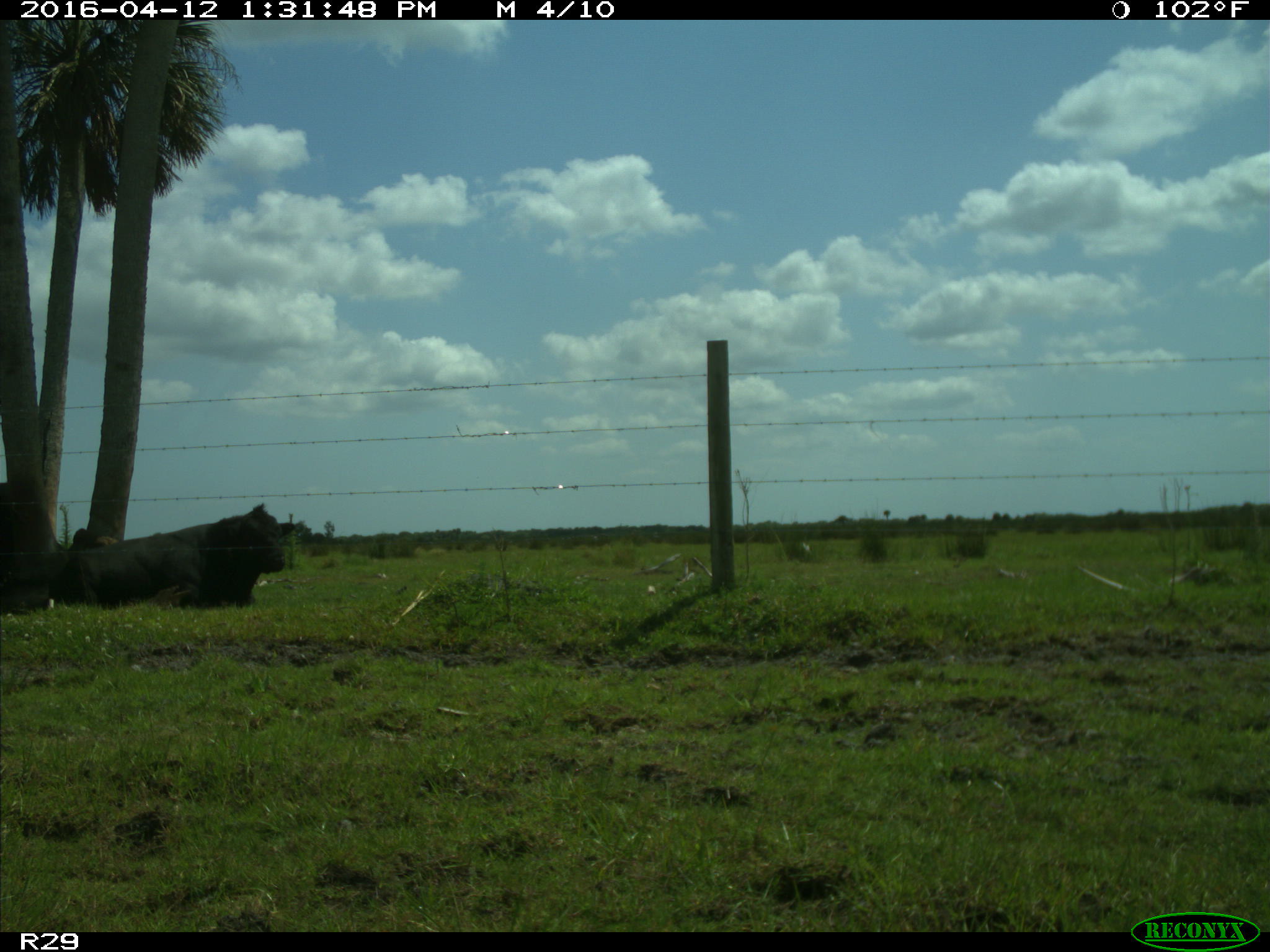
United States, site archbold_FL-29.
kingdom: Animalia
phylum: Chordata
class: Mammalia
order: Artiodactyla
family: Bovidae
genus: Bos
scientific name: Bos taurus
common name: domestic cow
Bos taurus (domestic cow).